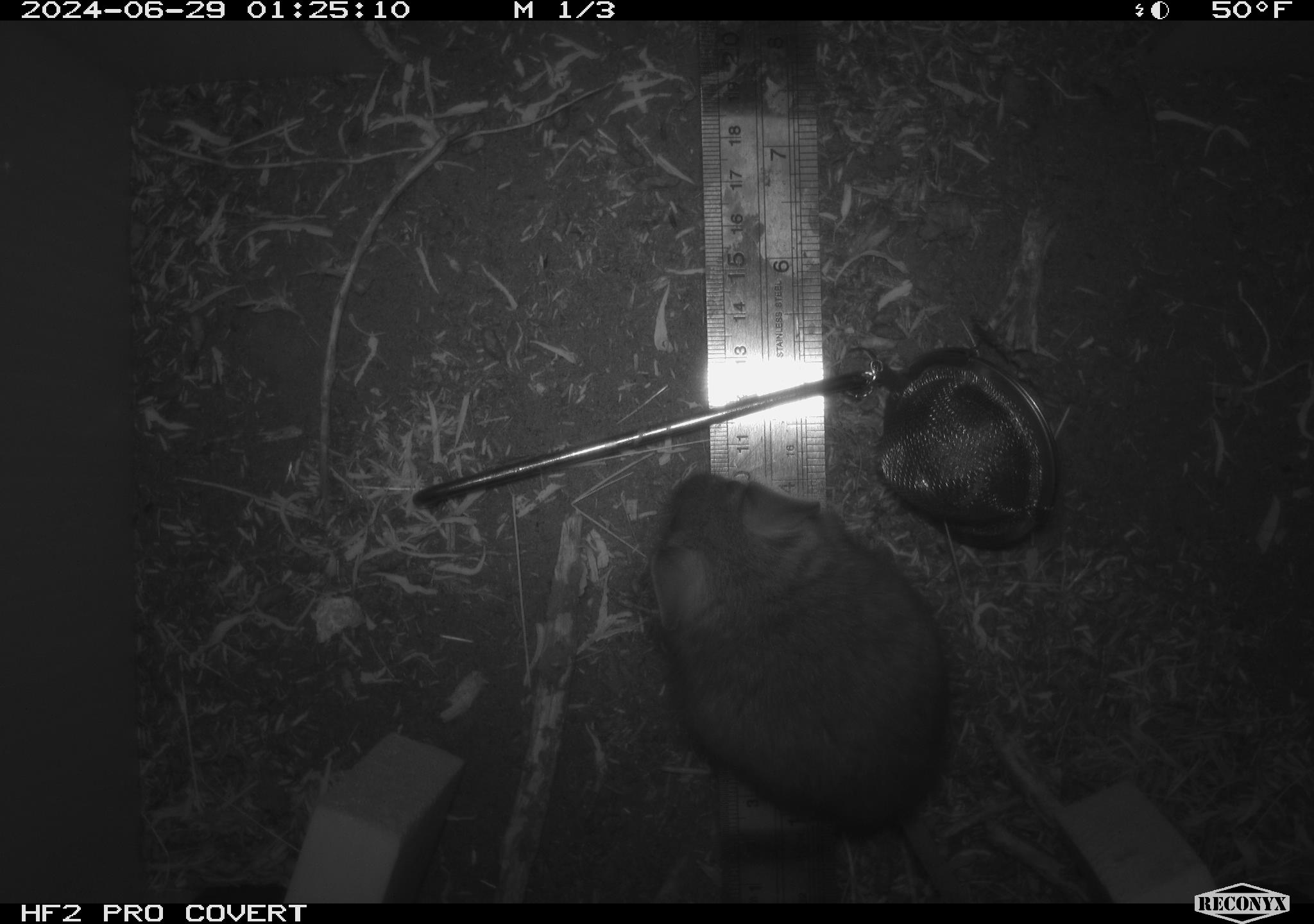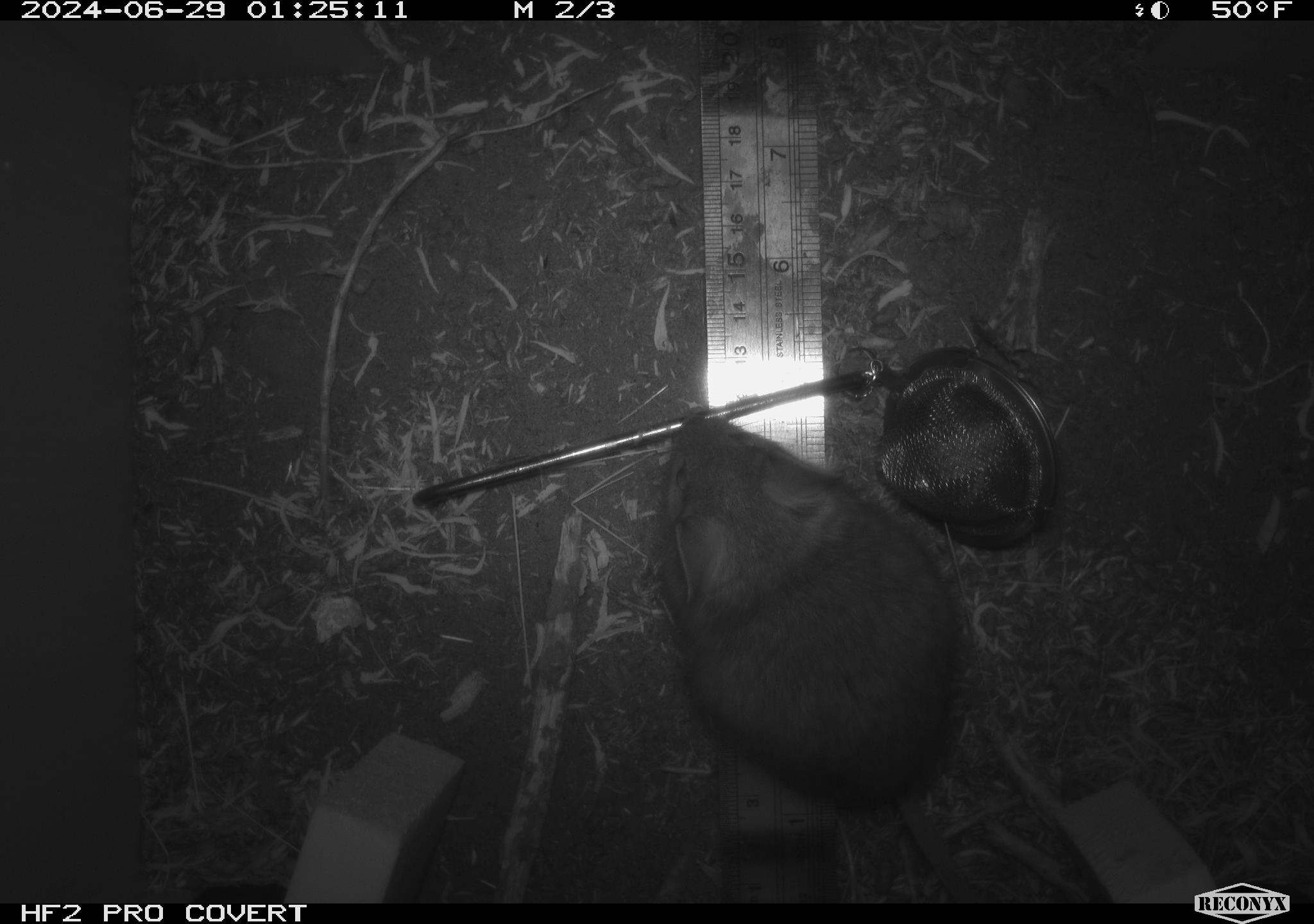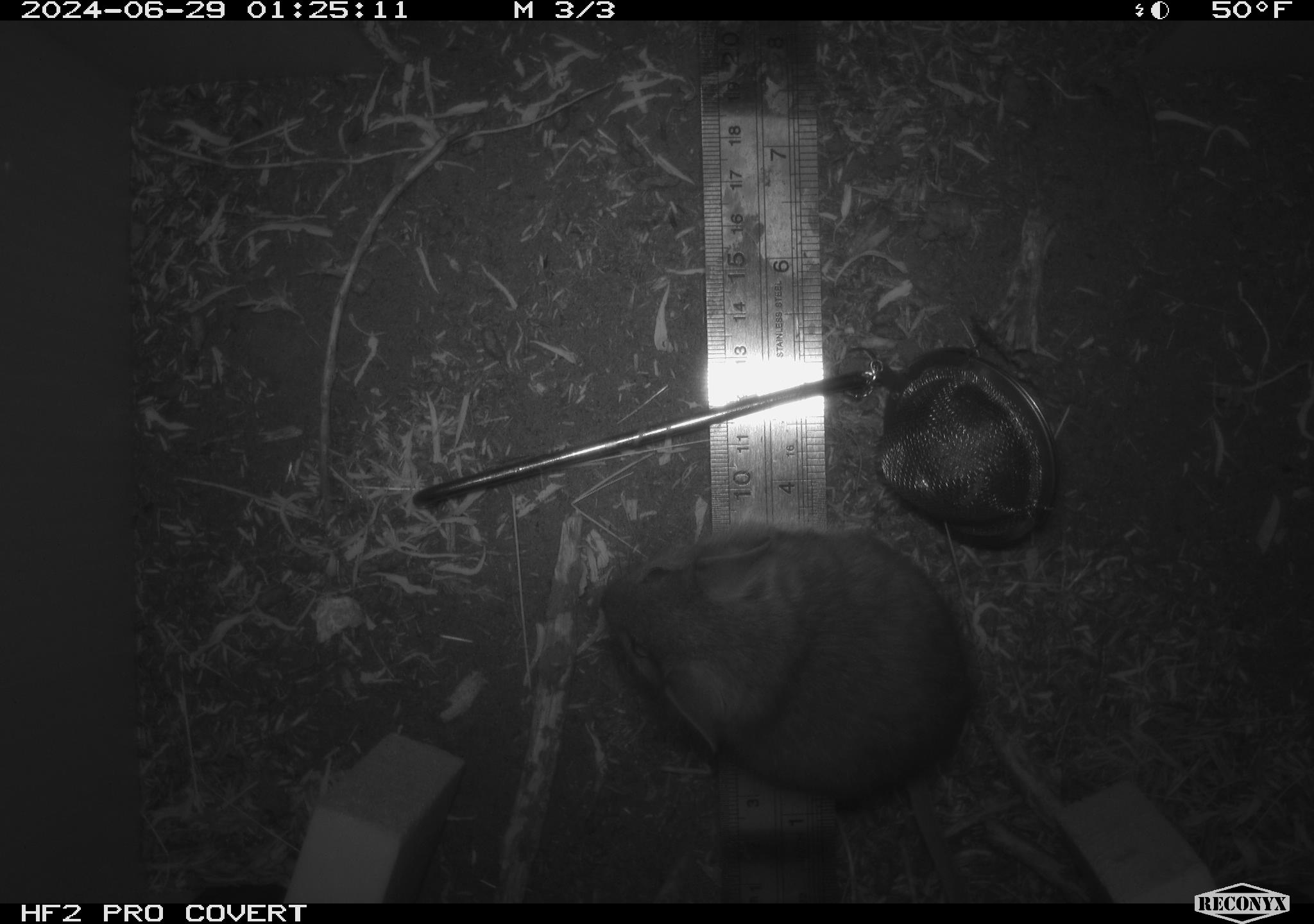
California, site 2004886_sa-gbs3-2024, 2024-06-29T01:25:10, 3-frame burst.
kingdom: Animalia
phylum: Chordata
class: Mammalia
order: Rodentia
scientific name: Rodentia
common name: mouse species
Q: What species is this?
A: Mouse species (Rodentia).